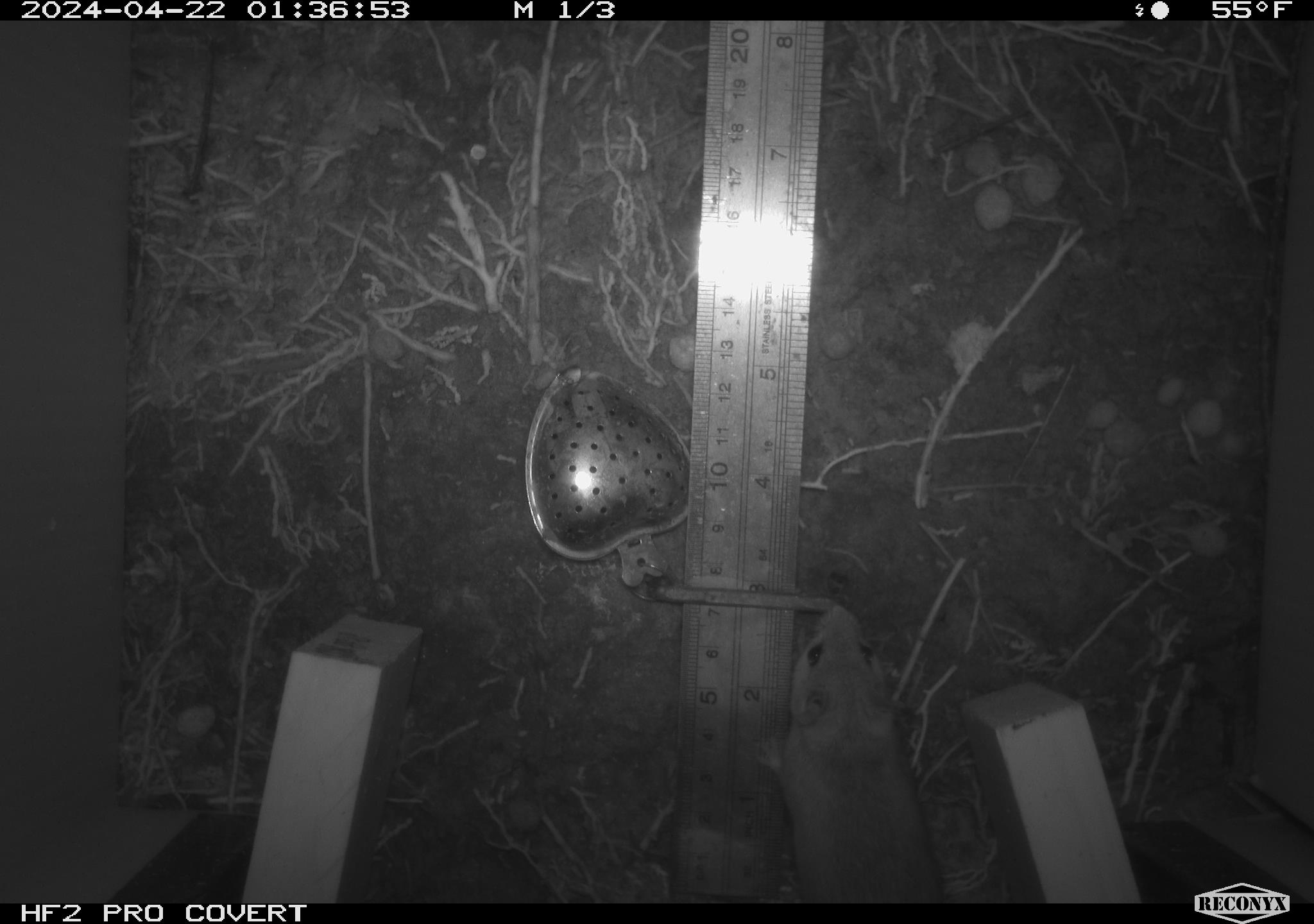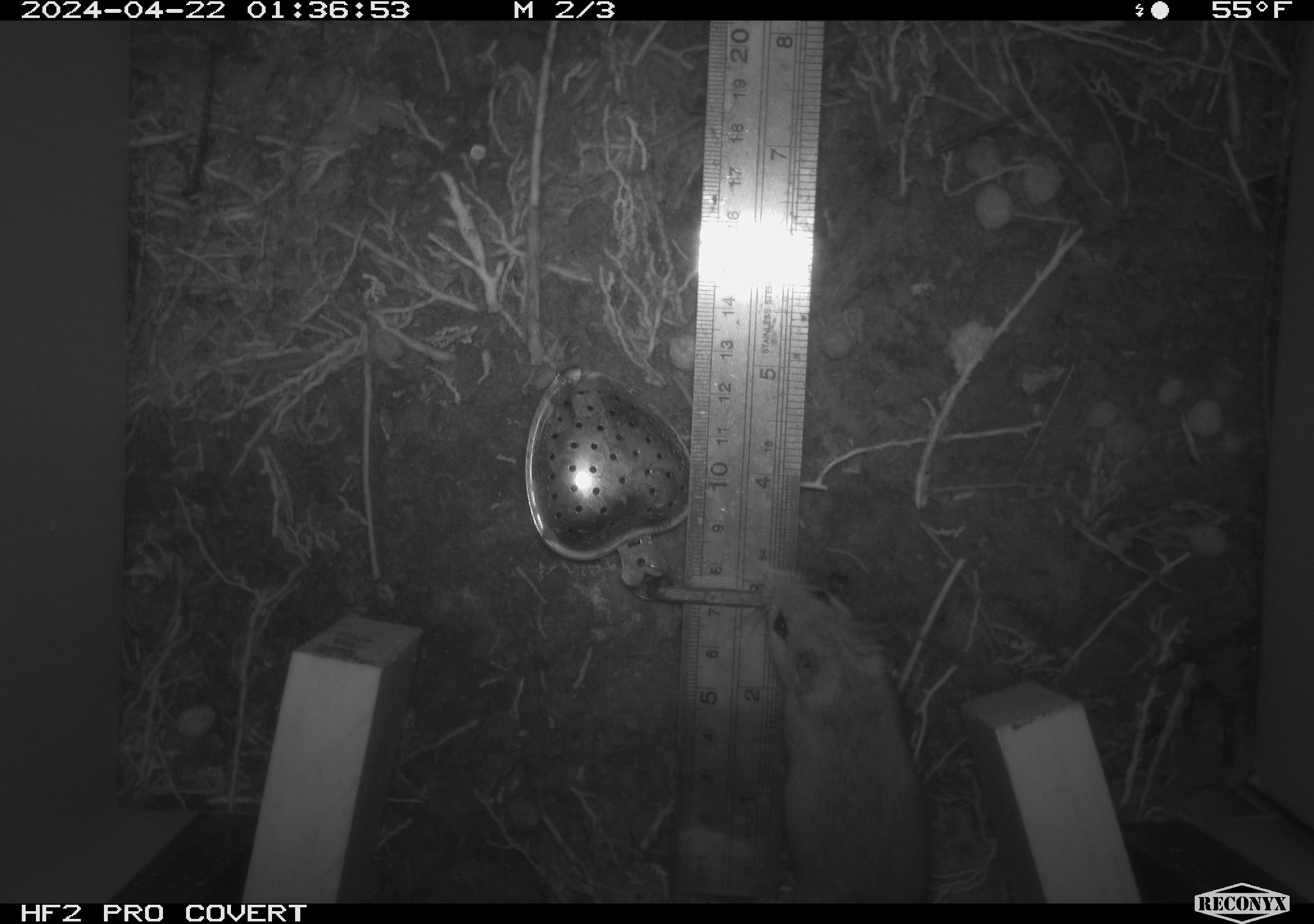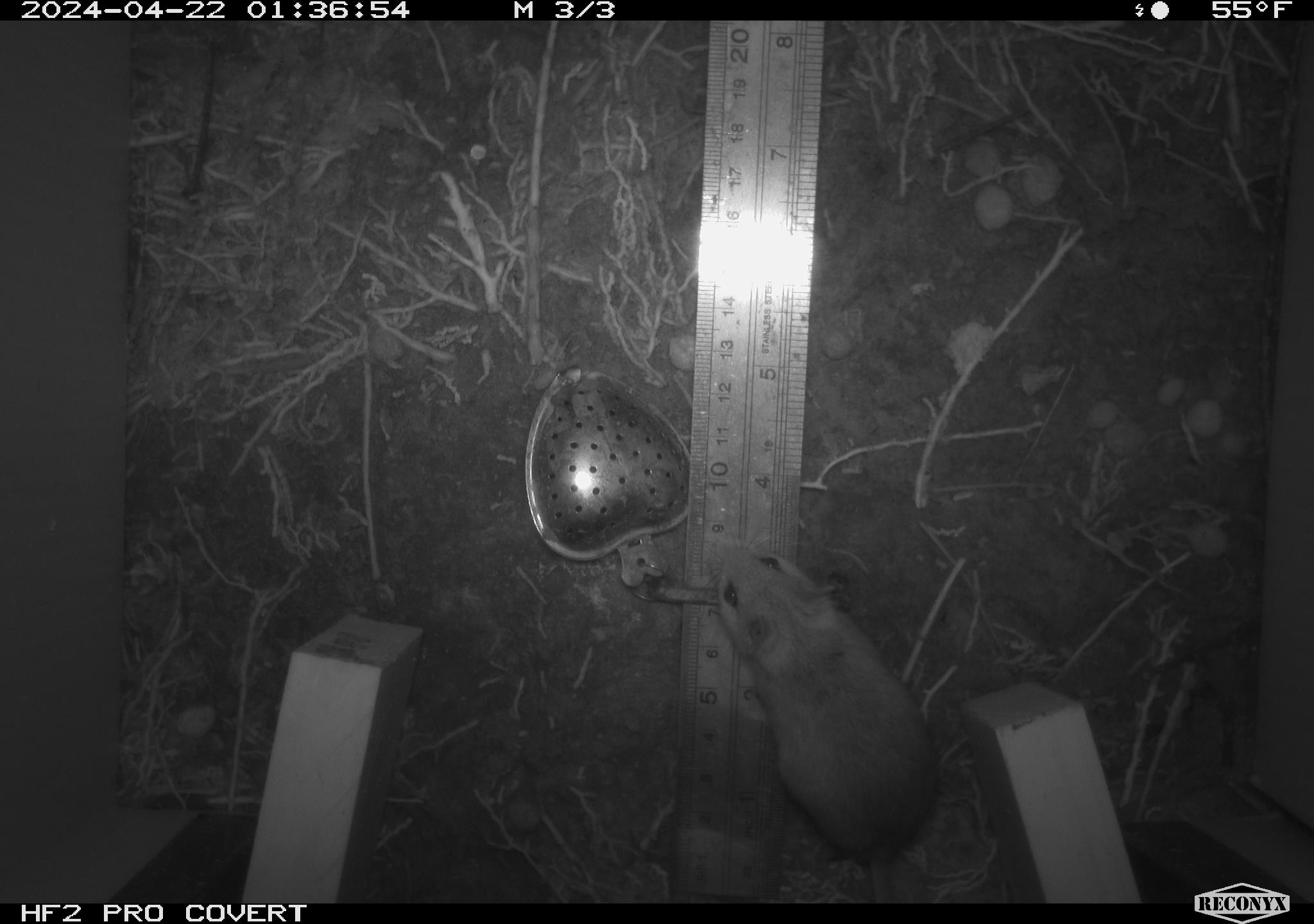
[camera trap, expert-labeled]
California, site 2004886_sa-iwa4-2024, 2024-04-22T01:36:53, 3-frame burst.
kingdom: Animalia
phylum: Chordata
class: Mammalia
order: Rodentia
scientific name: Rodentia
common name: mouse species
Mouse species (Rodentia).